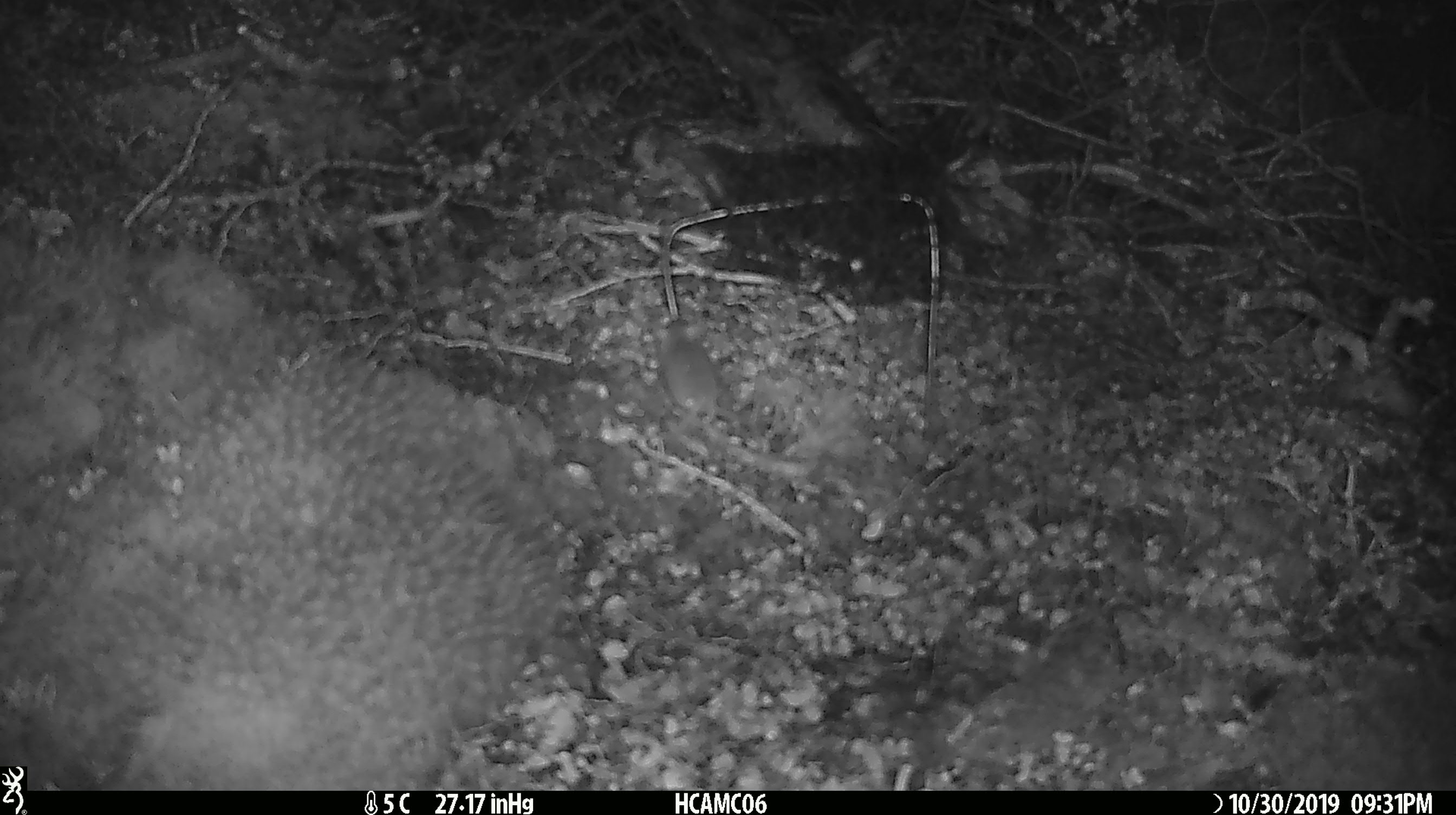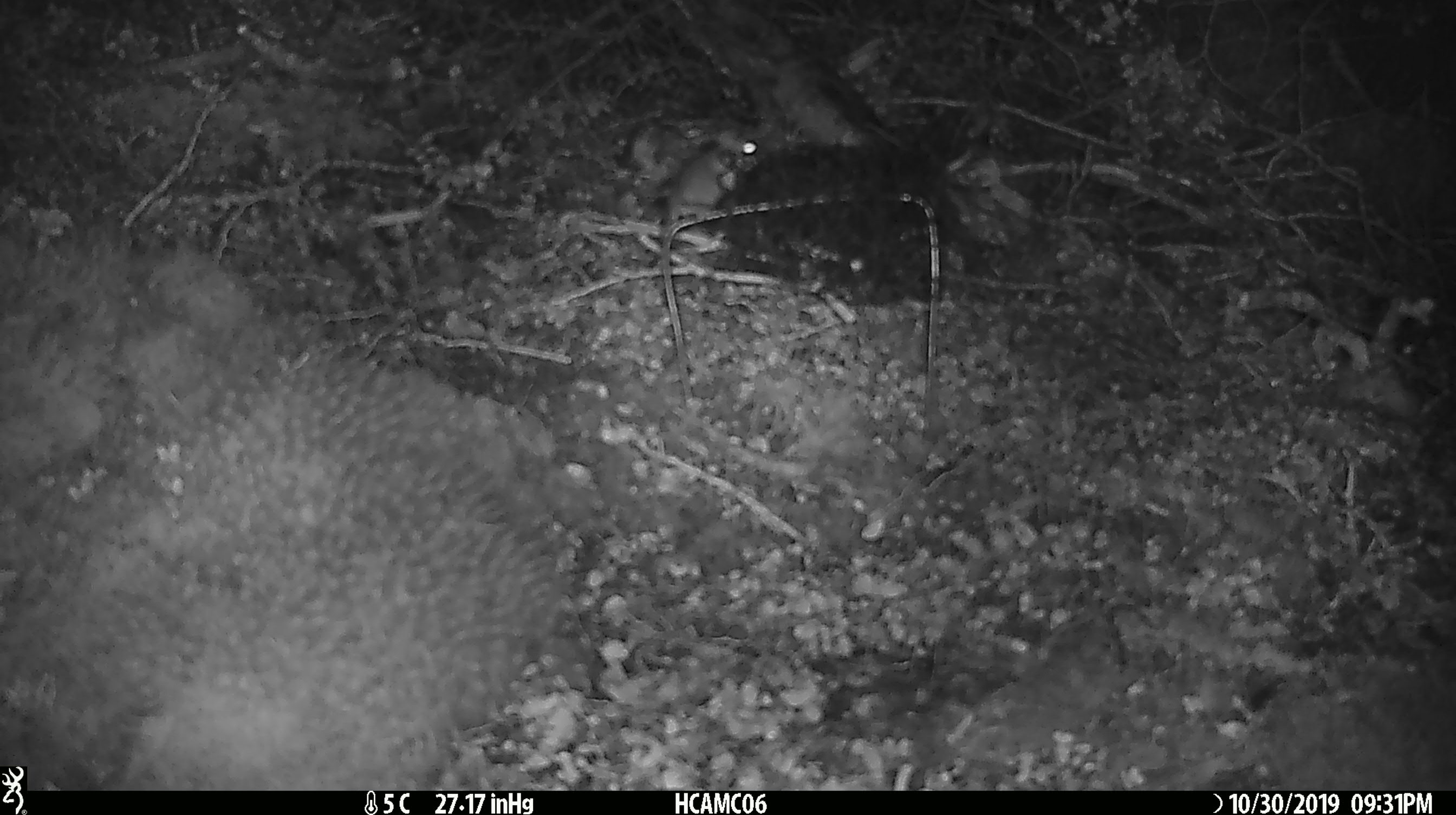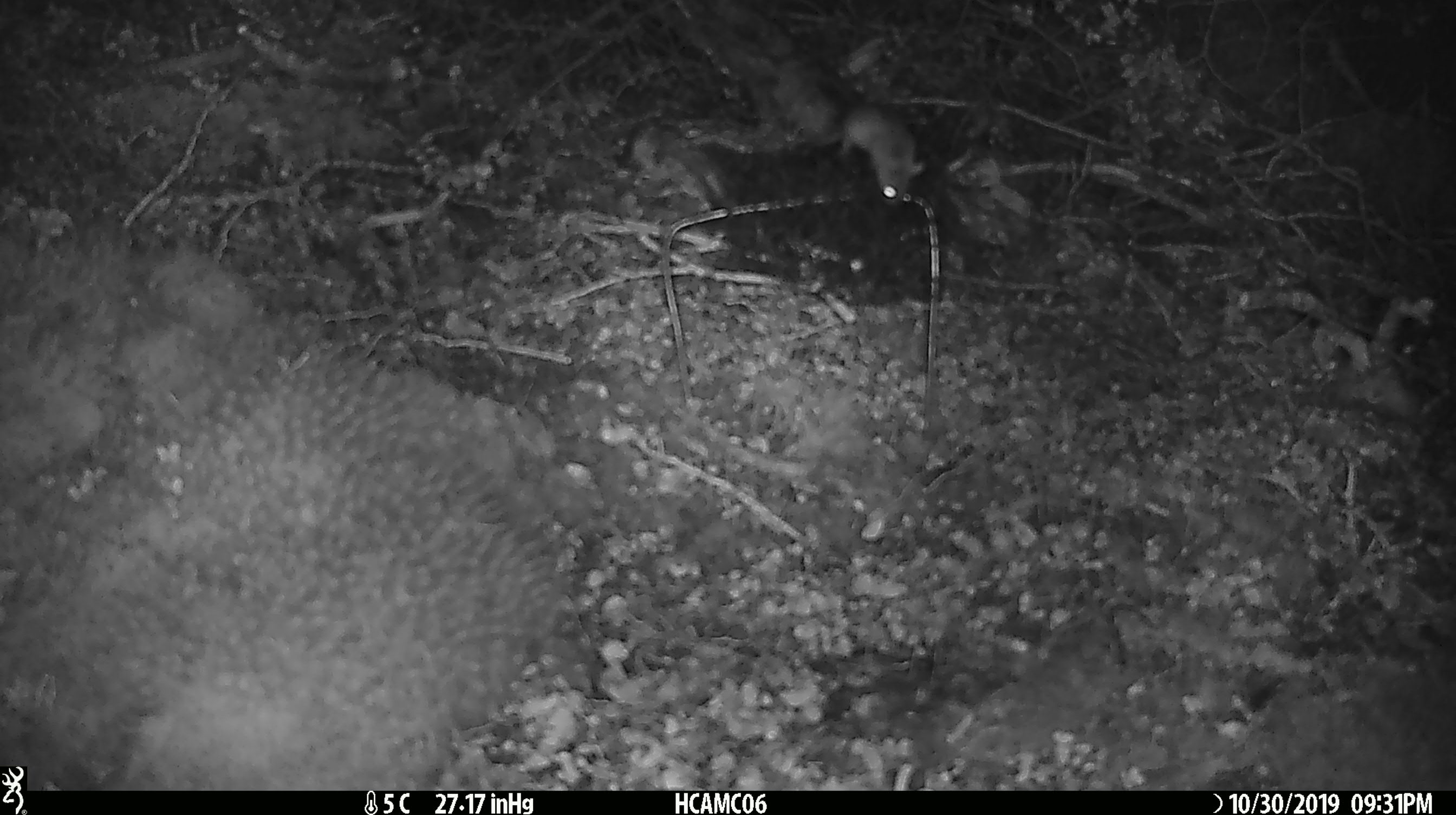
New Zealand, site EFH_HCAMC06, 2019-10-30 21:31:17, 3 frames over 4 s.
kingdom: Animalia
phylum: Chordata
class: Mammalia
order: Rodentia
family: Muridae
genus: Mus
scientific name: Mus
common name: mouse